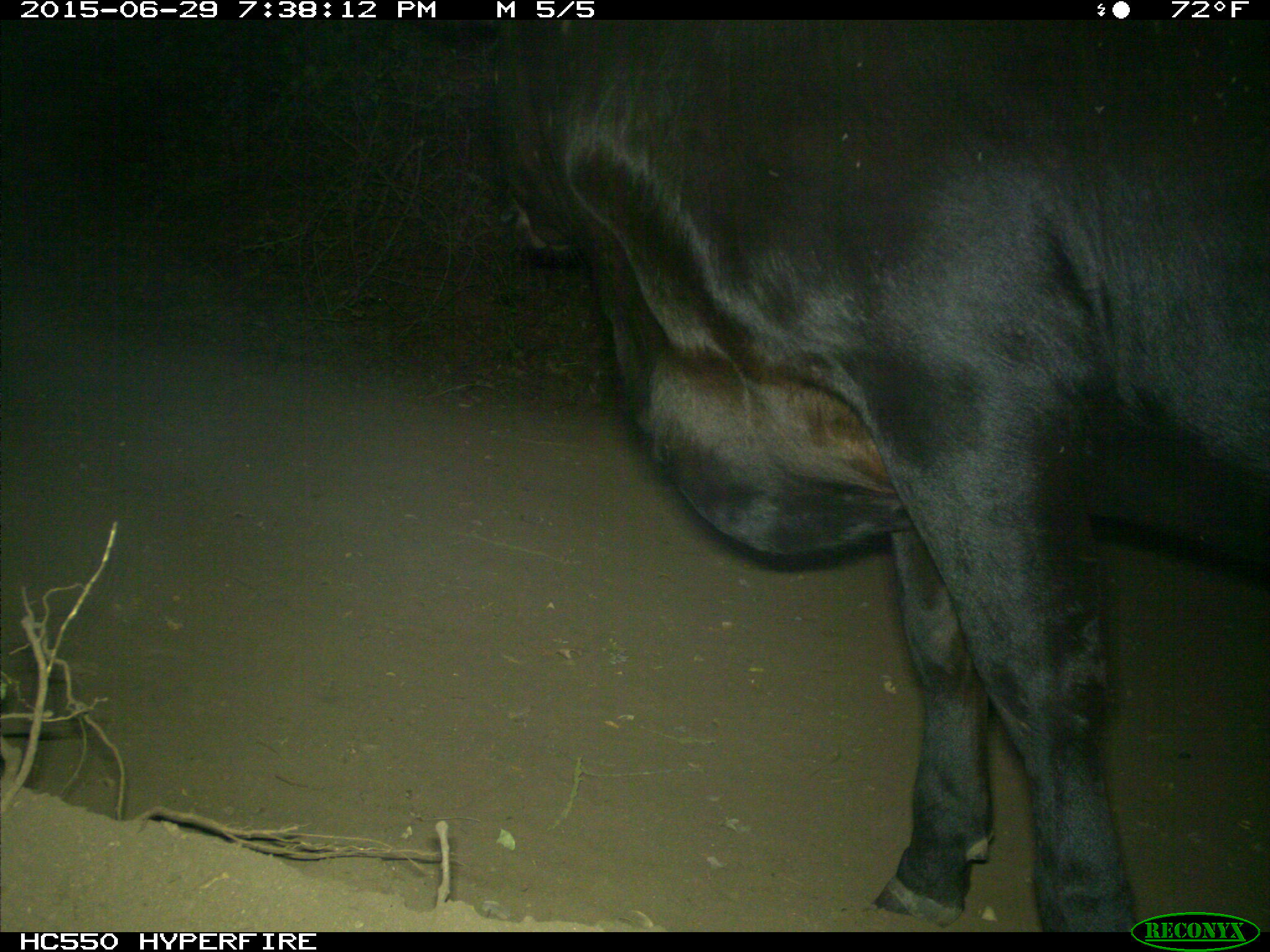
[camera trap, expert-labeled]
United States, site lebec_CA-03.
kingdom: Animalia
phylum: Chordata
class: Mammalia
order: Artiodactyla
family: Bovidae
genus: Bos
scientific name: Bos taurus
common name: domestic cow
Bos taurus (domestic cow).